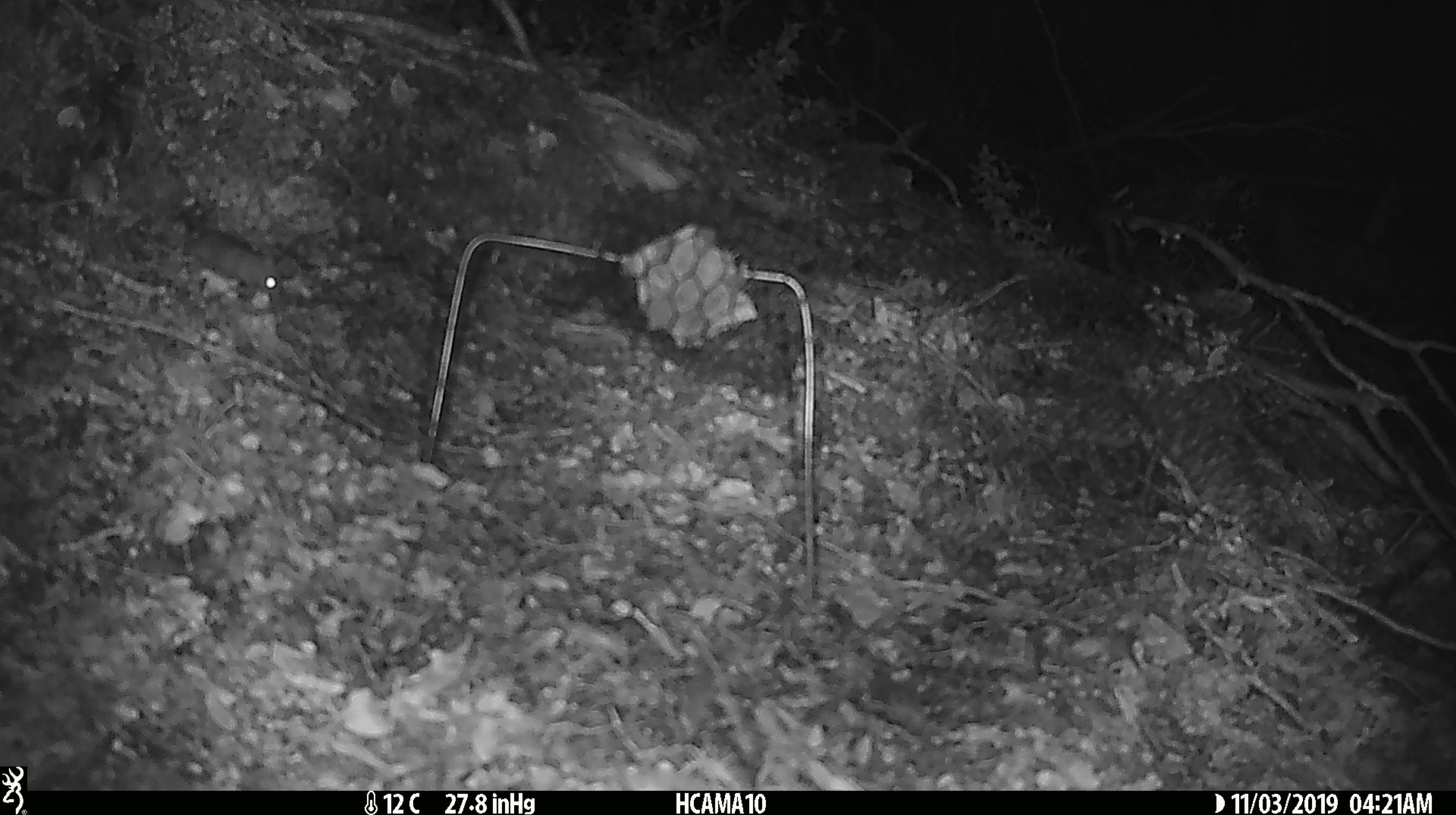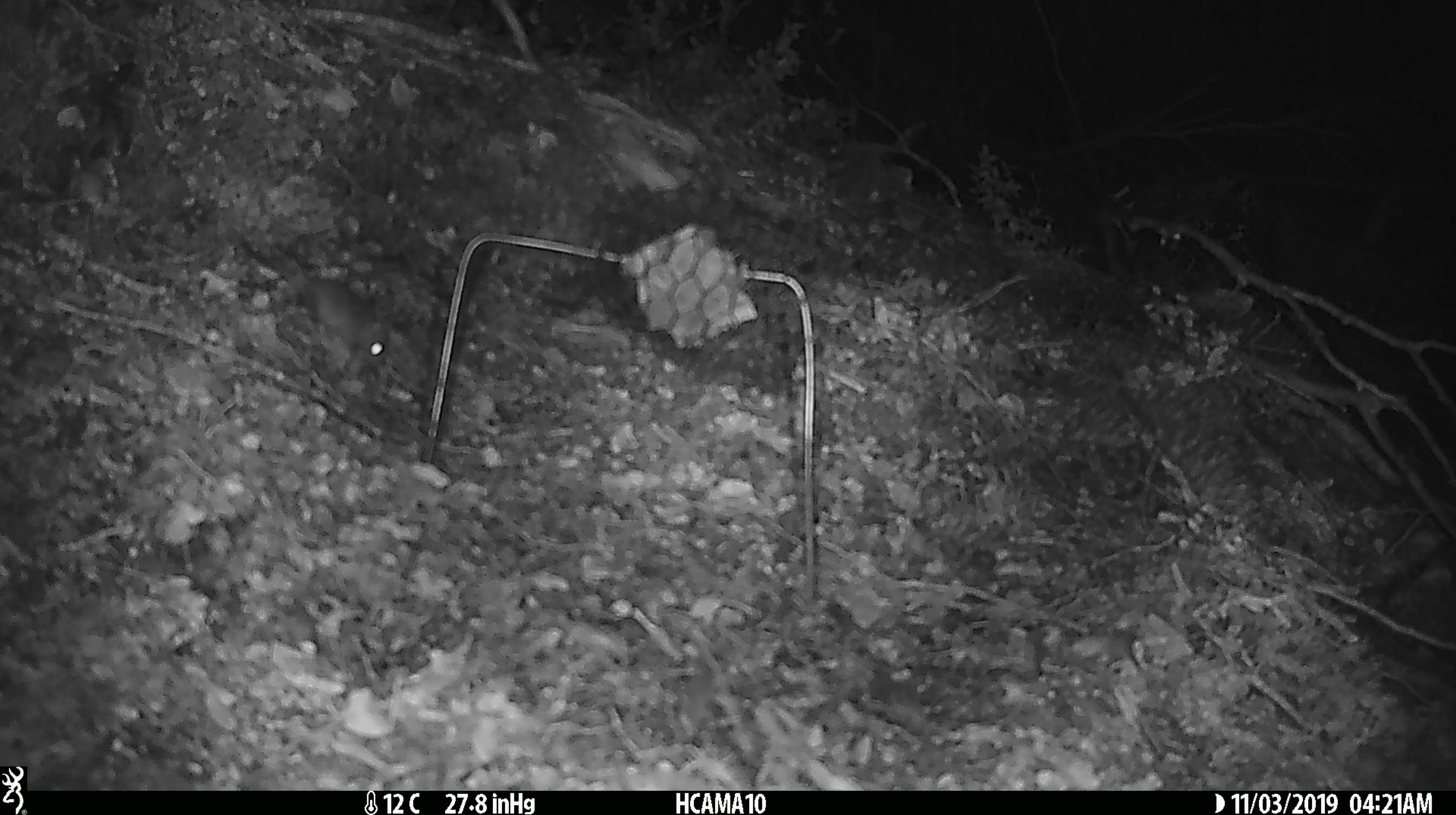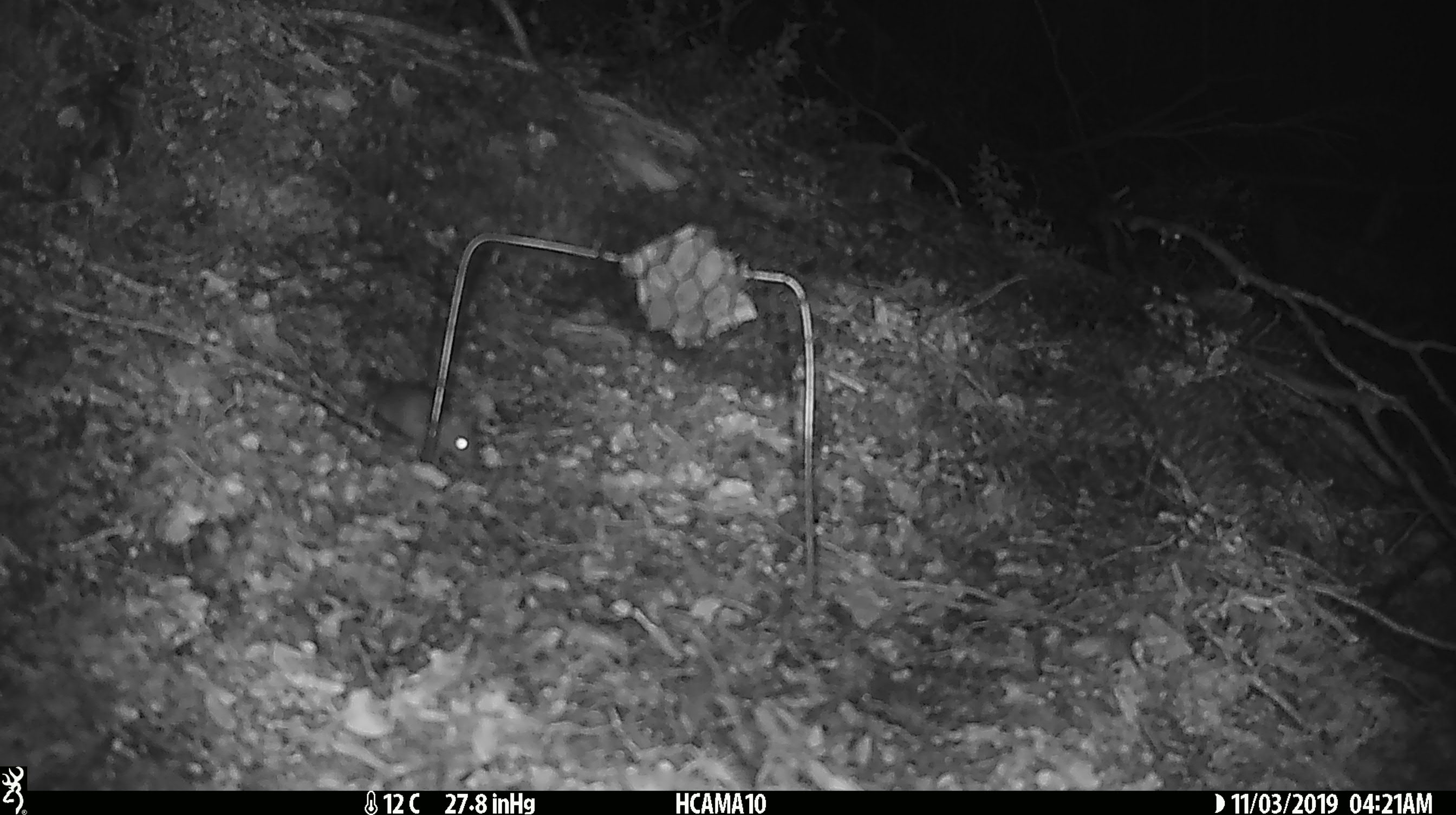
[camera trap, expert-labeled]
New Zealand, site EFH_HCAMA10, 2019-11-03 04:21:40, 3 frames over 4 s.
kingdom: Animalia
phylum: Chordata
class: Mammalia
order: Rodentia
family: Muridae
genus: Mus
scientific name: Mus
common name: mouse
Mouse (Mus).